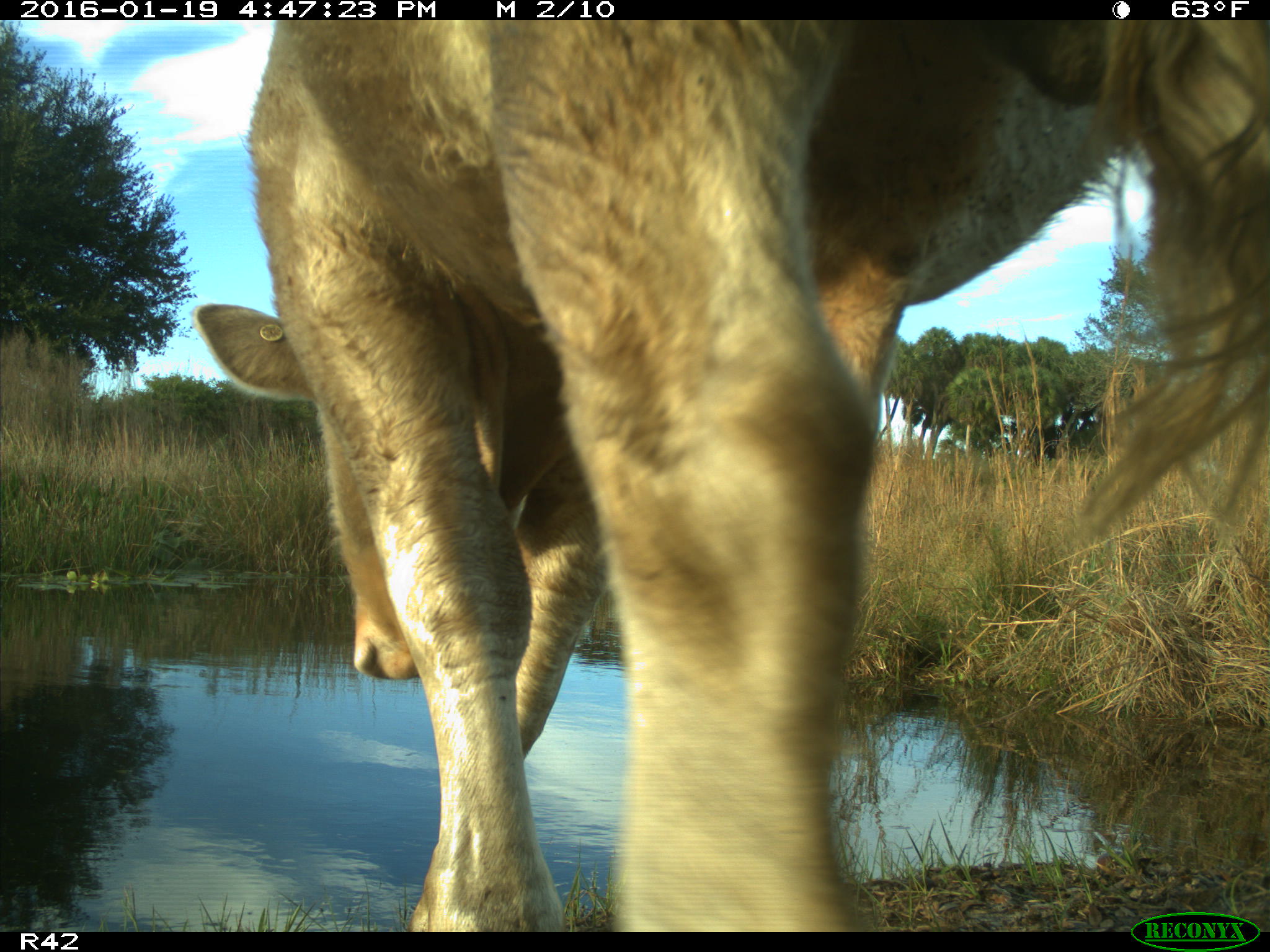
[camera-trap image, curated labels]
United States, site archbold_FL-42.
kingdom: Animalia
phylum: Chordata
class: Mammalia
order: Artiodactyla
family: Bovidae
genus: Bos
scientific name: Bos taurus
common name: domestic cow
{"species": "Bos taurus (domestic cow)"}